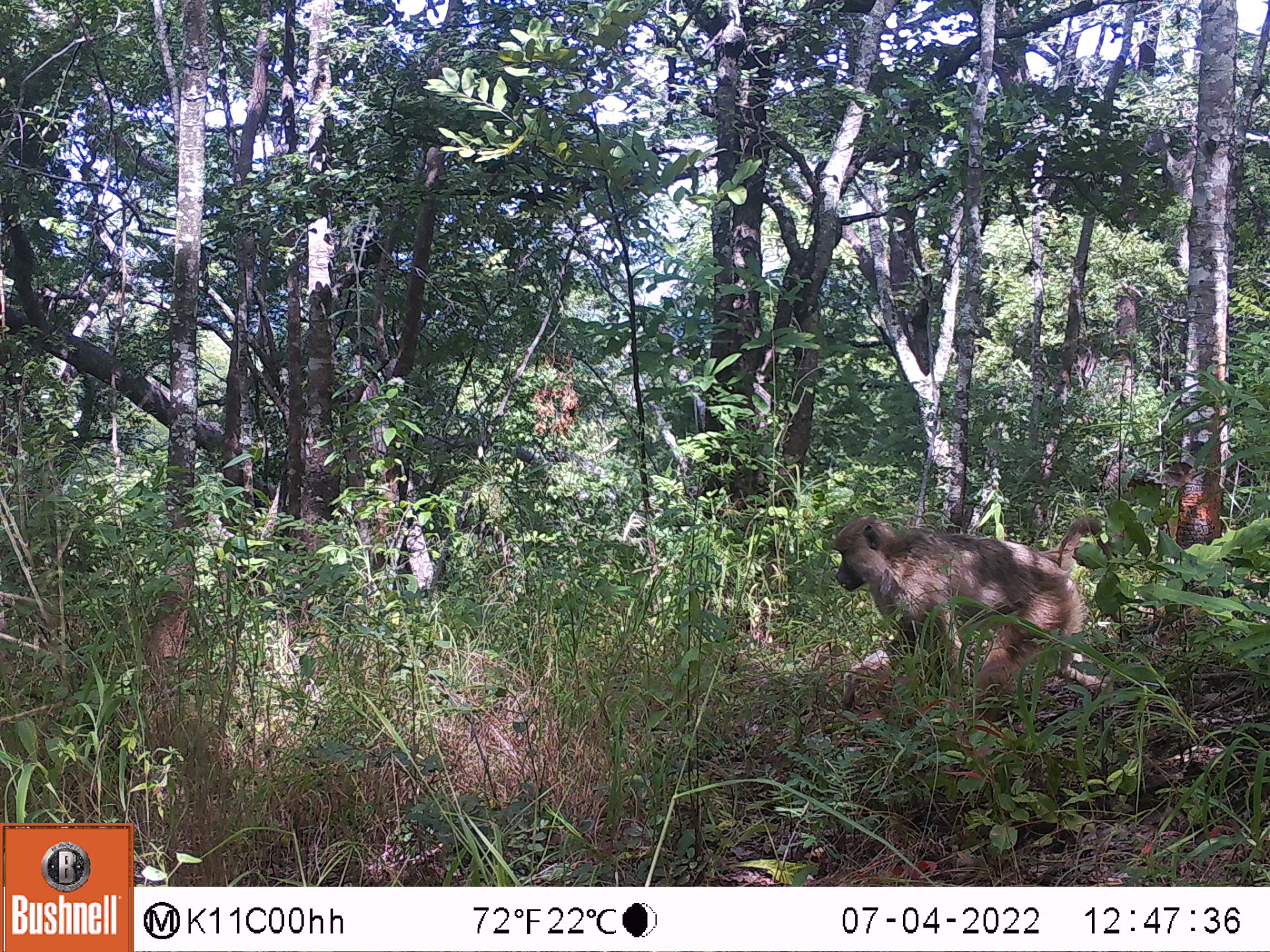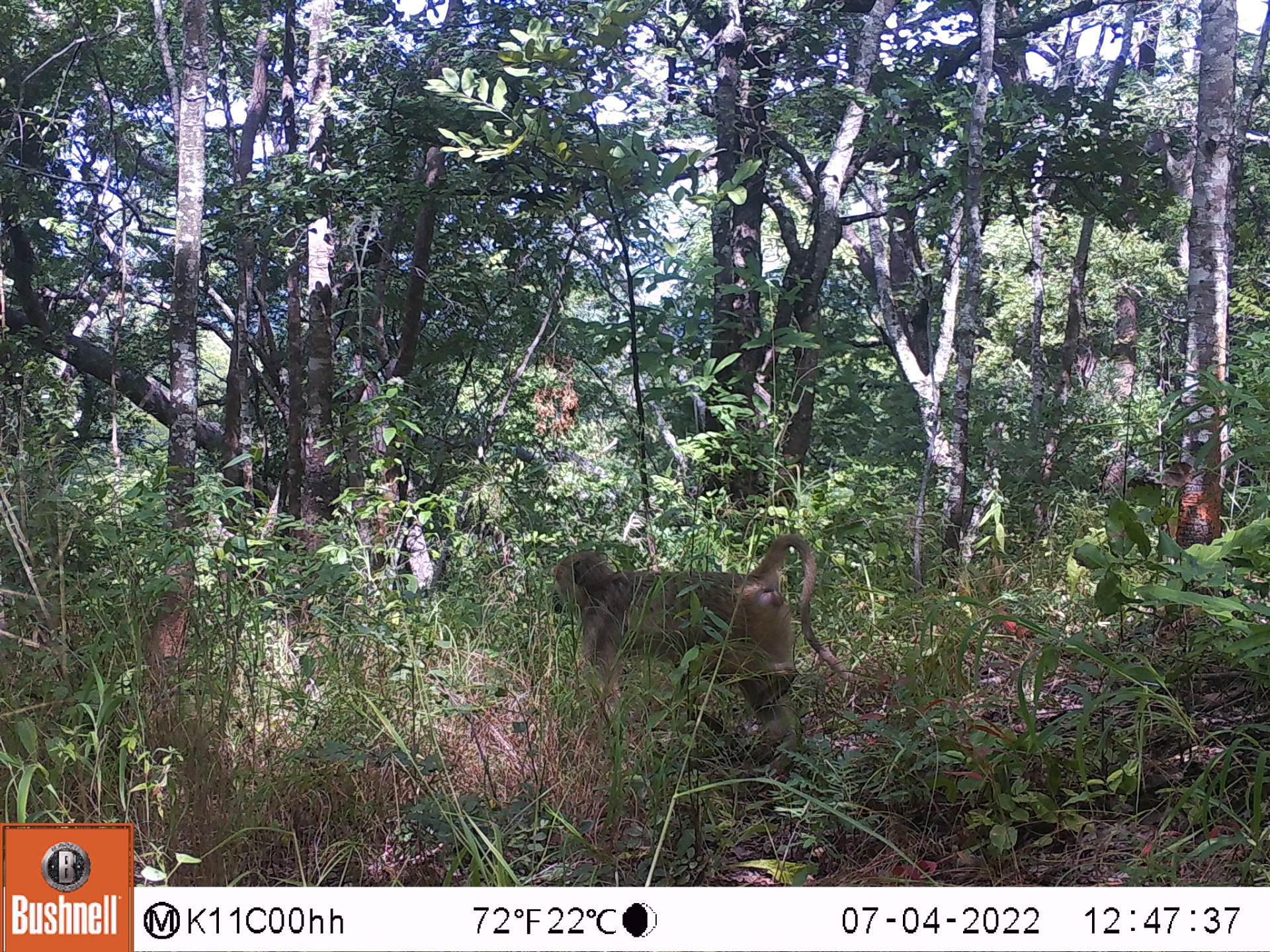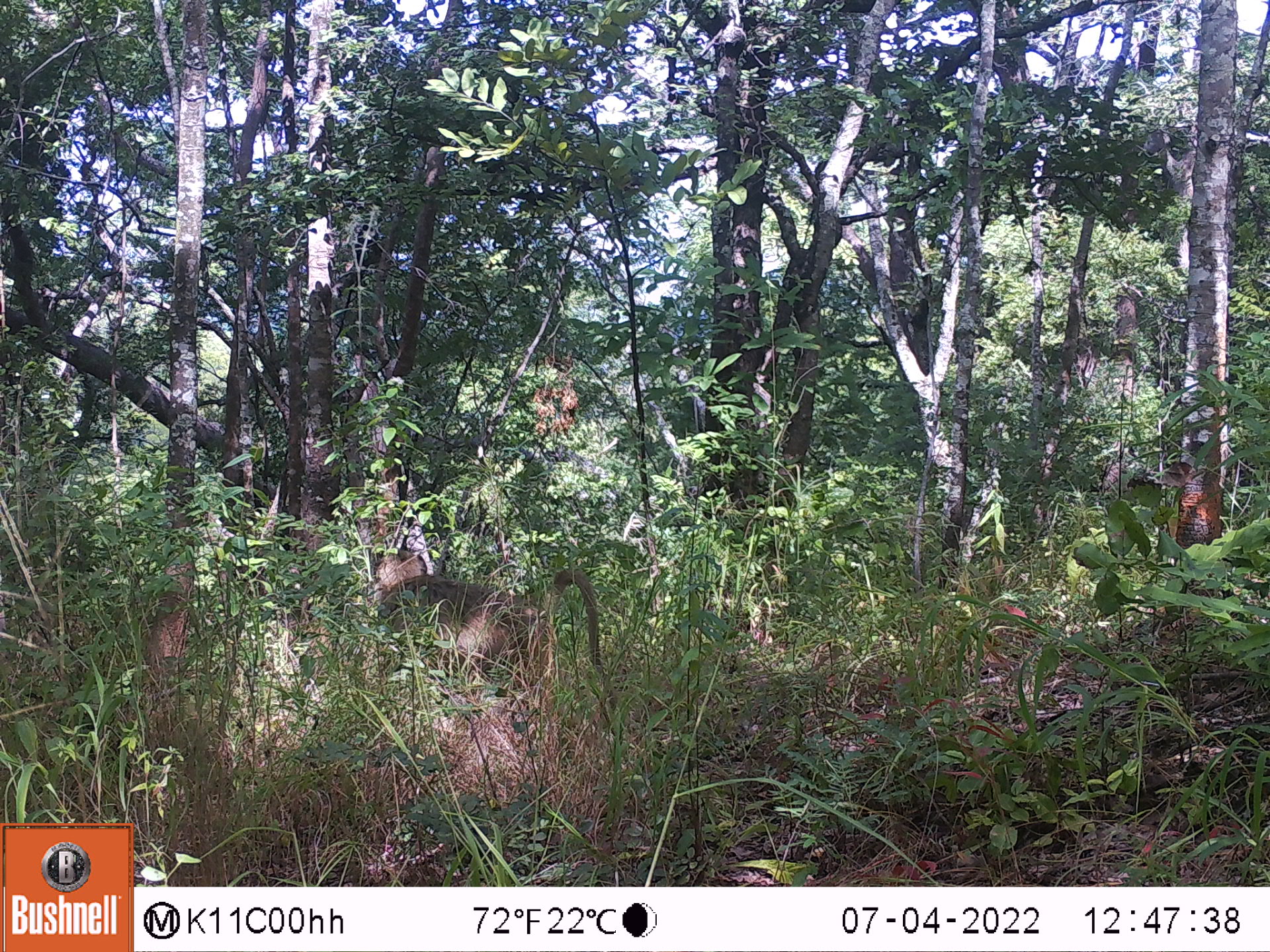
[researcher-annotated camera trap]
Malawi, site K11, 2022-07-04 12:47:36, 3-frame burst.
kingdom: Animalia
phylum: Chordata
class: Mammalia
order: Primates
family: Cercopithecidae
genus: Papio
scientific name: Papio cynocephalus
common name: yellow baboon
Yellow baboon (Papio cynocephalus), count 1.